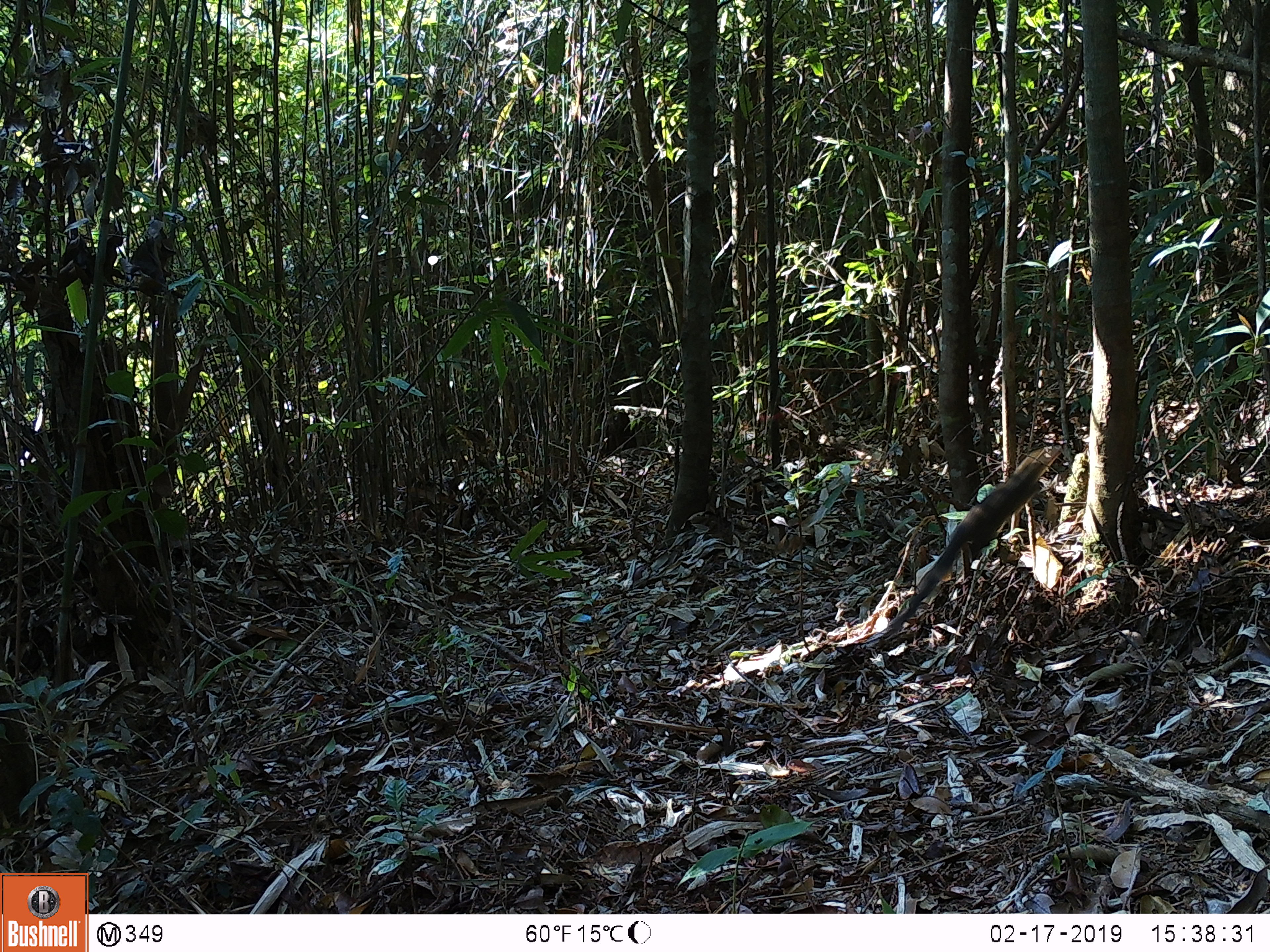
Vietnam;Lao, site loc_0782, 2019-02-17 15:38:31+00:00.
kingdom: Animalia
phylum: Chordata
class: Mammalia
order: Scandentia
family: Tupaiidae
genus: Tupaia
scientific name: Tupaia belangeri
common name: northern treeshrew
Northern treeshrew (Tupaia belangeri). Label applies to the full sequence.